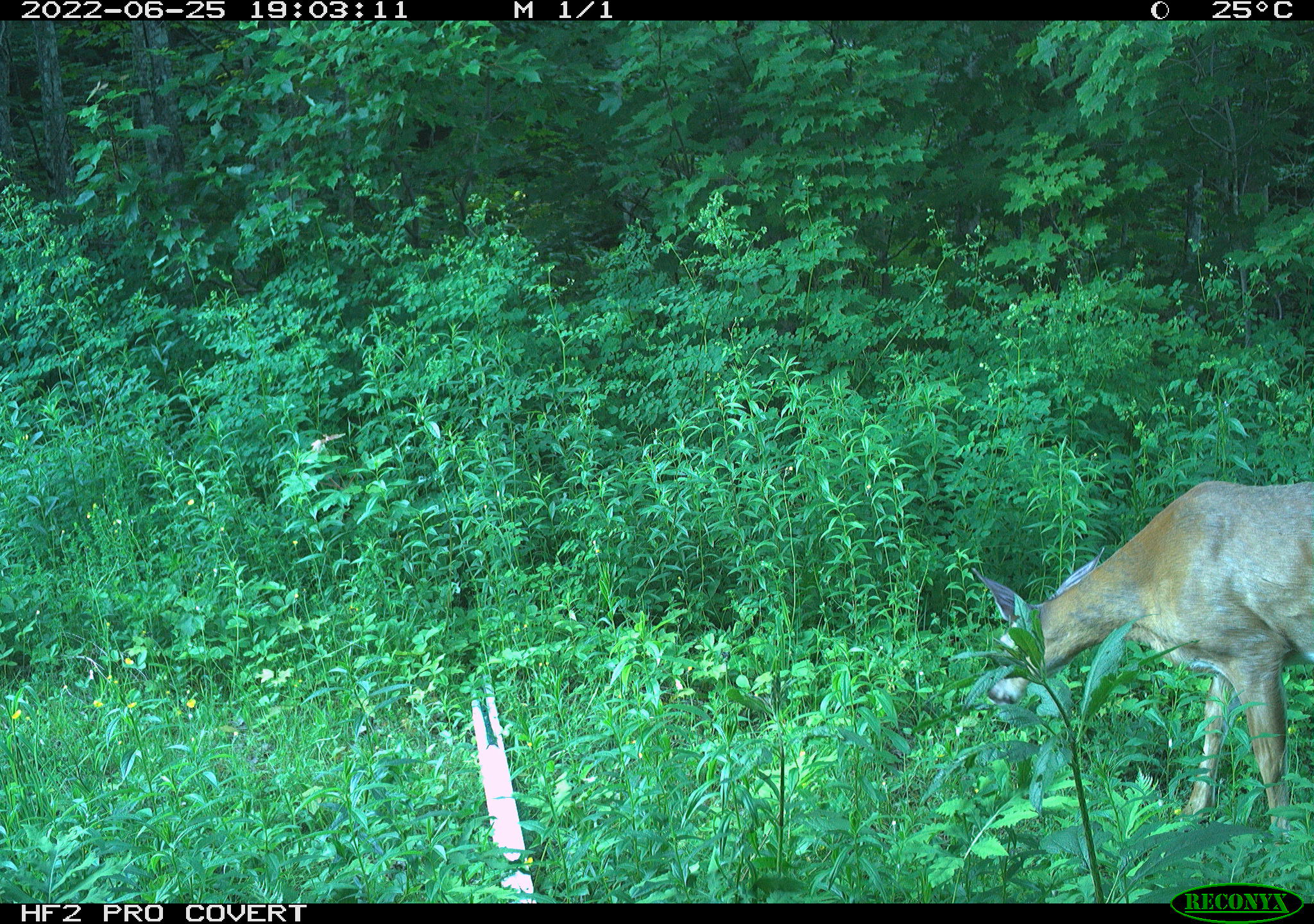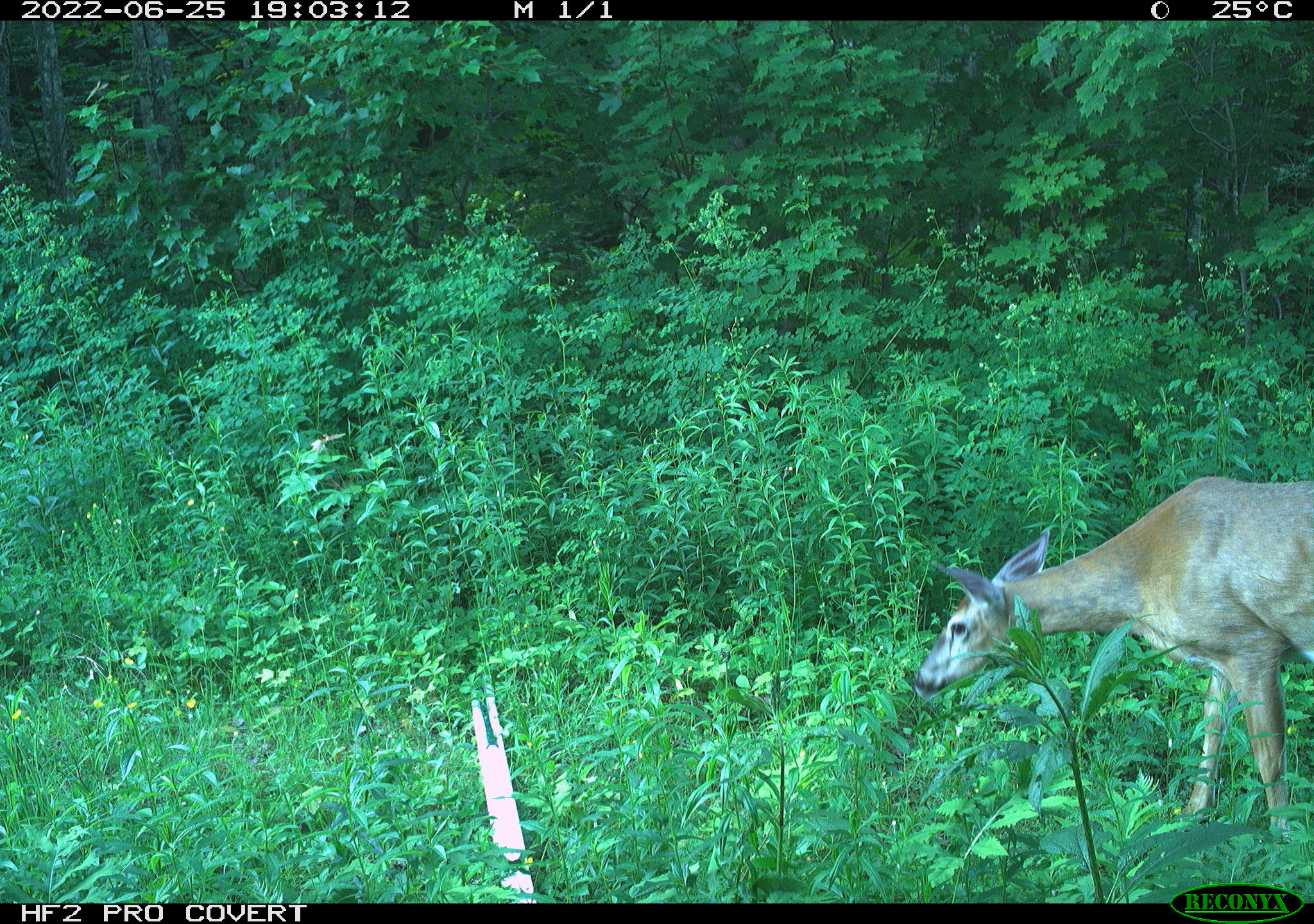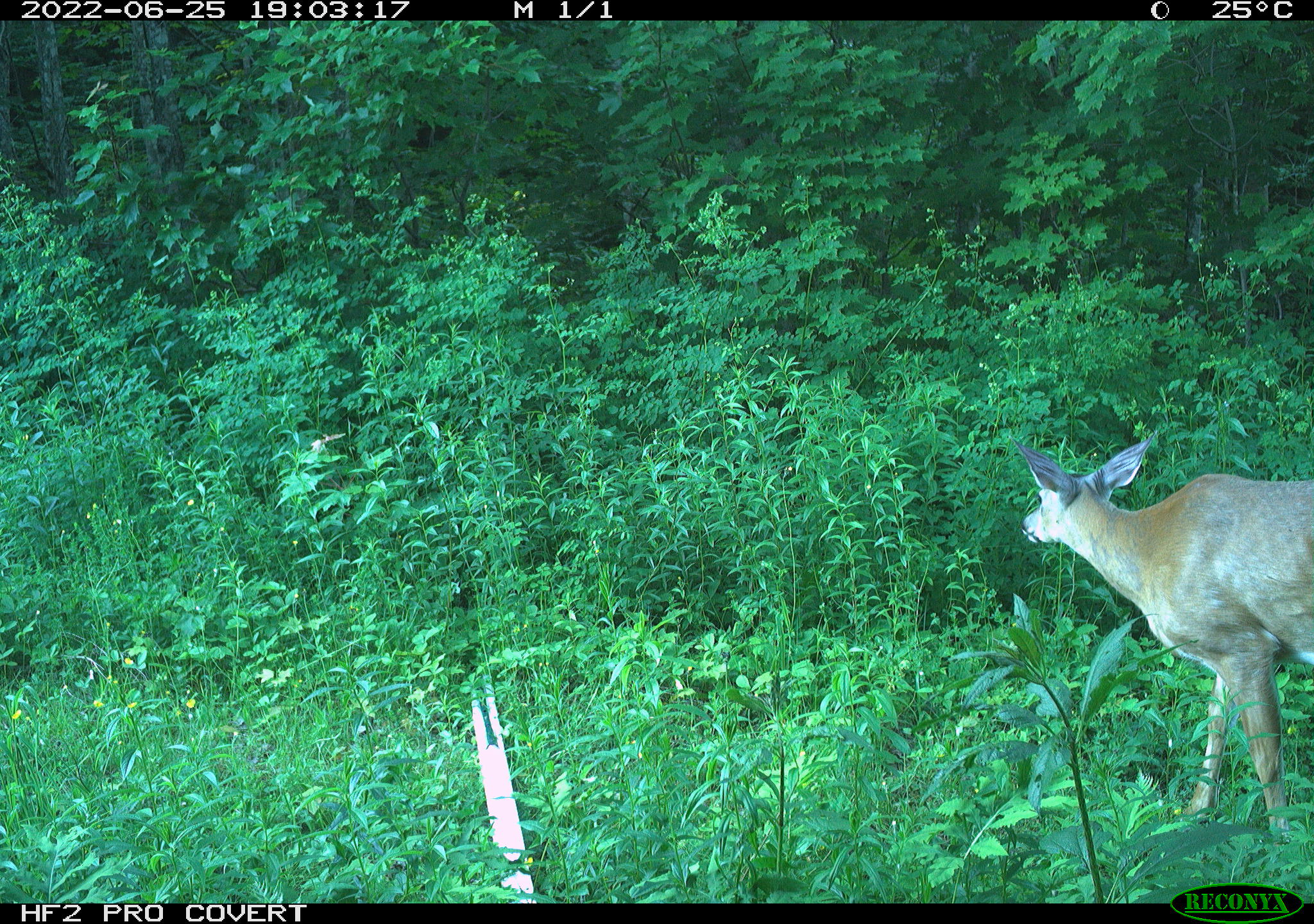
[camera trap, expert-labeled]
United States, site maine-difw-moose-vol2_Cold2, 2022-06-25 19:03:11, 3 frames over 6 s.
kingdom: Animalia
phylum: Chordata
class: Mammalia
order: Artiodactyla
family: Cervidae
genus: Odocoileus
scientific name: Odocoileus virginianus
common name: white-tailed deer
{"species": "white-tailed deer (Odocoileus virginianus)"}